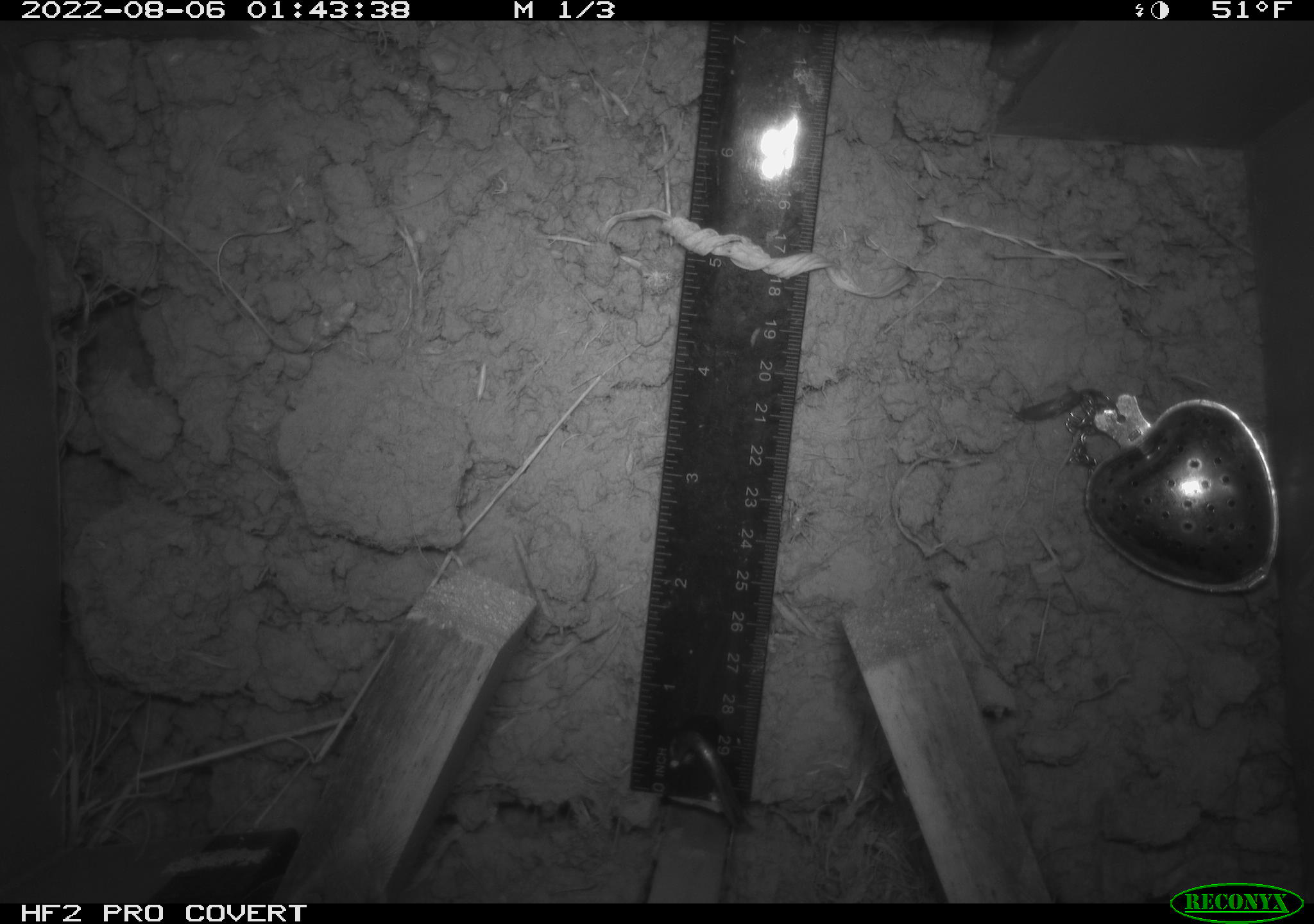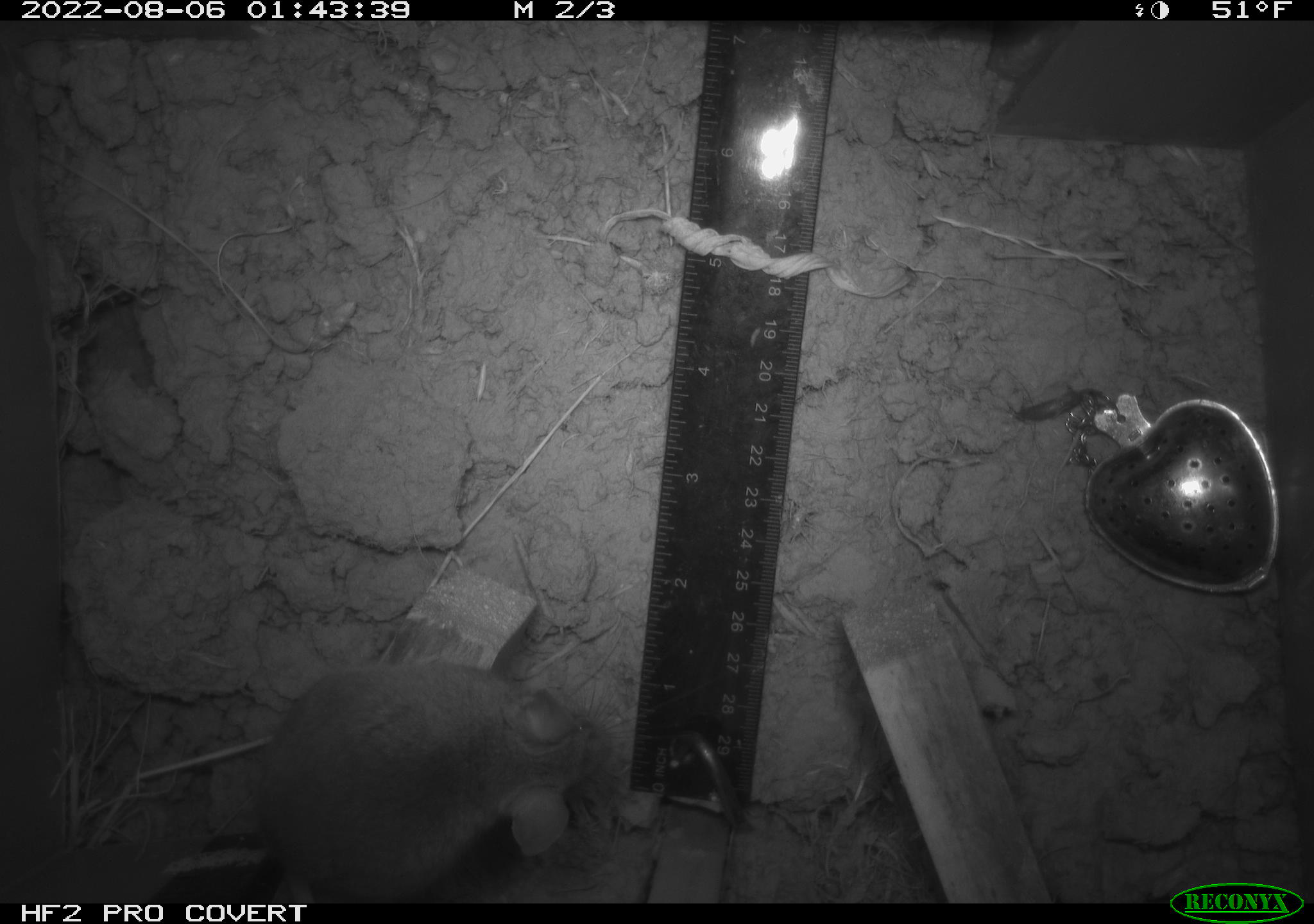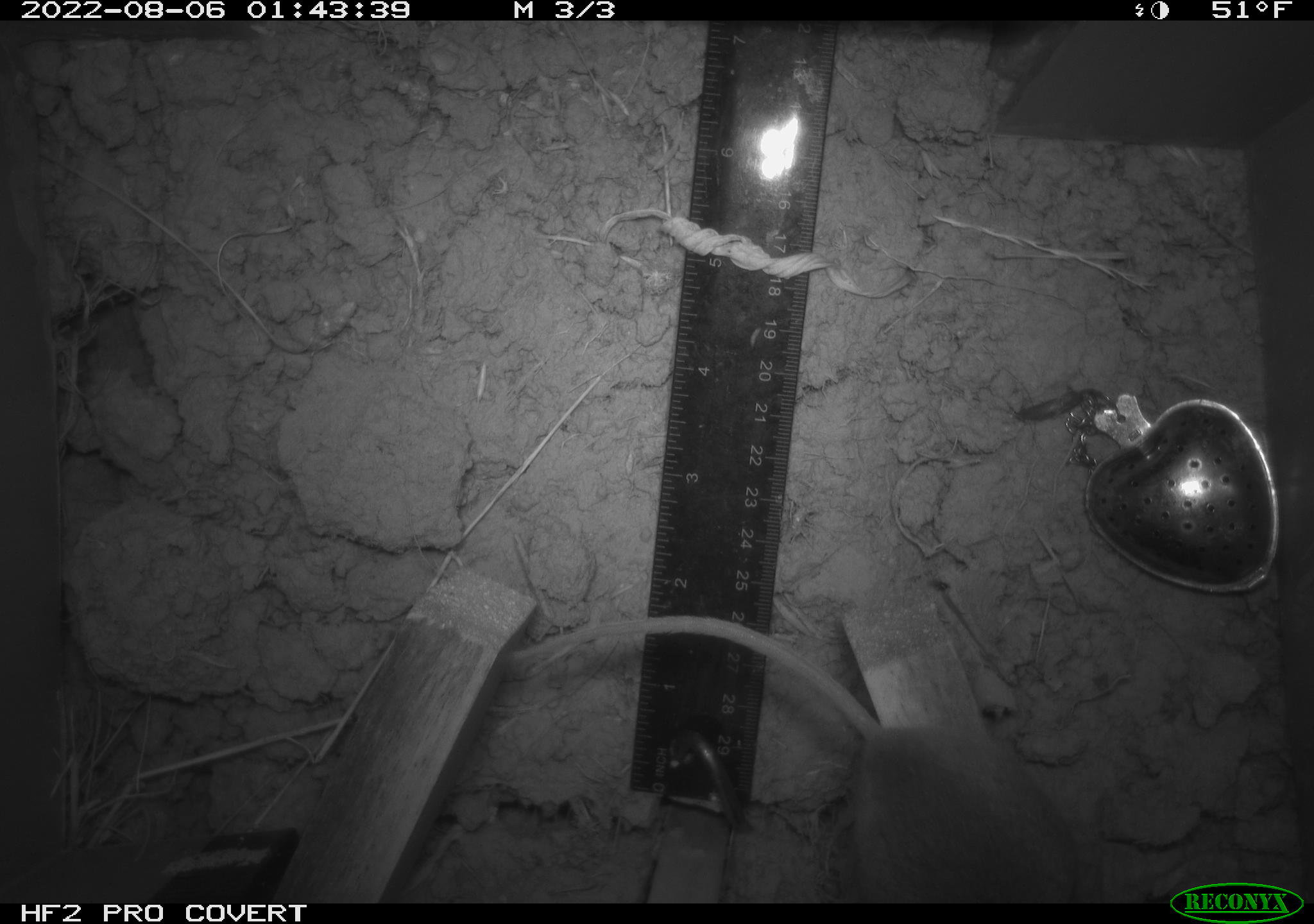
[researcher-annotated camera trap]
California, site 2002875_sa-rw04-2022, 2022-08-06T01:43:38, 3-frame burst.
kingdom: Animalia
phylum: Chordata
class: Mammalia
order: Rodentia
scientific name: Rodentia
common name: mouse species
Mouse species (Rodentia).